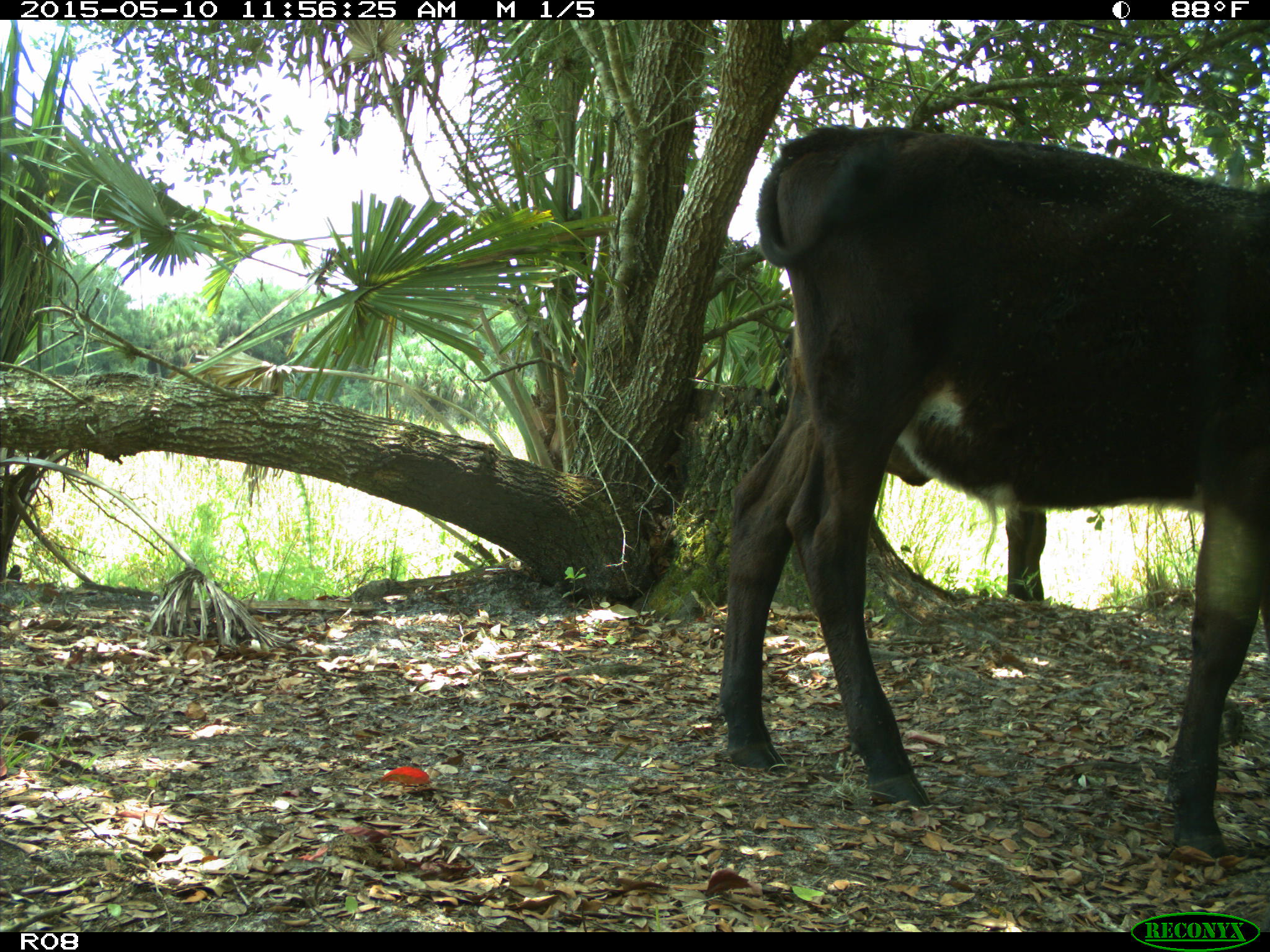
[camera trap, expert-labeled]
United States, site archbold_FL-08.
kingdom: Animalia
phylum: Chordata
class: Mammalia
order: Artiodactyla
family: Bovidae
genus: Bos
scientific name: Bos taurus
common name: domestic cow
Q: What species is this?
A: Bos taurus (domestic cow).